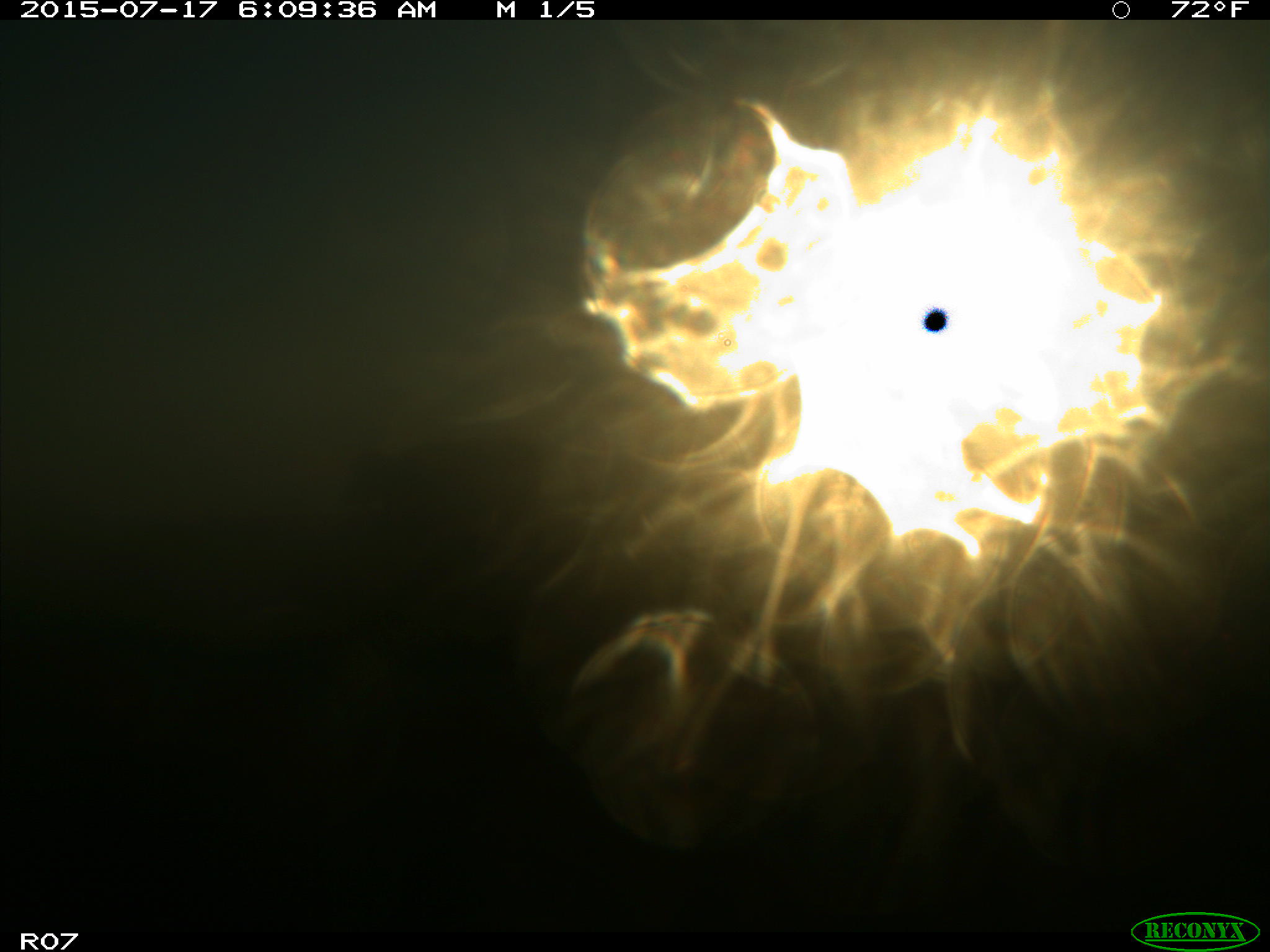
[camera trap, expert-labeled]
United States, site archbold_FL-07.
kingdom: Animalia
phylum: Chordata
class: Mammalia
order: Artiodactyla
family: Bovidae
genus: Bos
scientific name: Bos taurus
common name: domestic cow